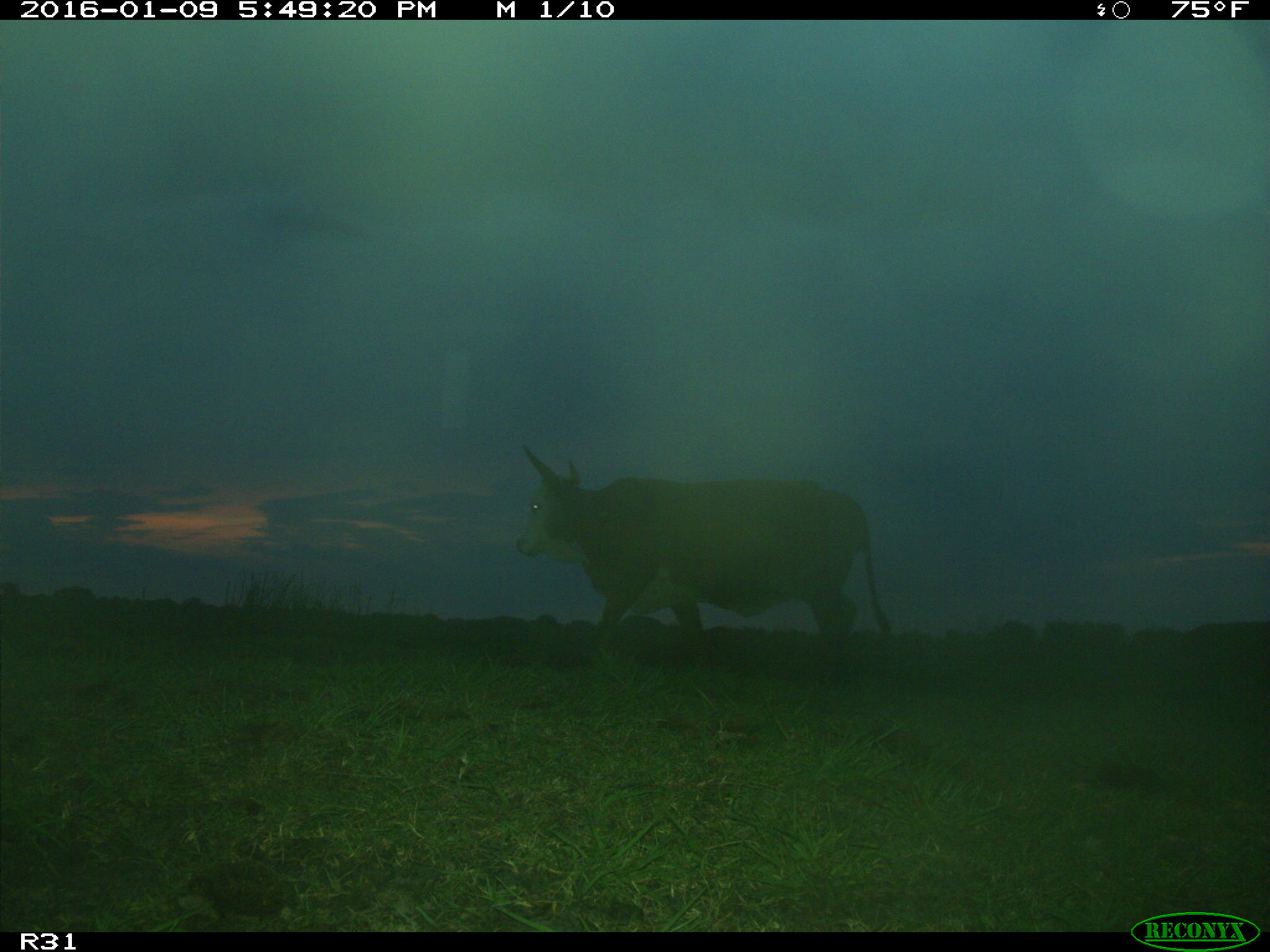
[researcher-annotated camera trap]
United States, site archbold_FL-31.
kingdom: Animalia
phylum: Chordata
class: Mammalia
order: Artiodactyla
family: Bovidae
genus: Bos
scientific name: Bos taurus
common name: domestic cow